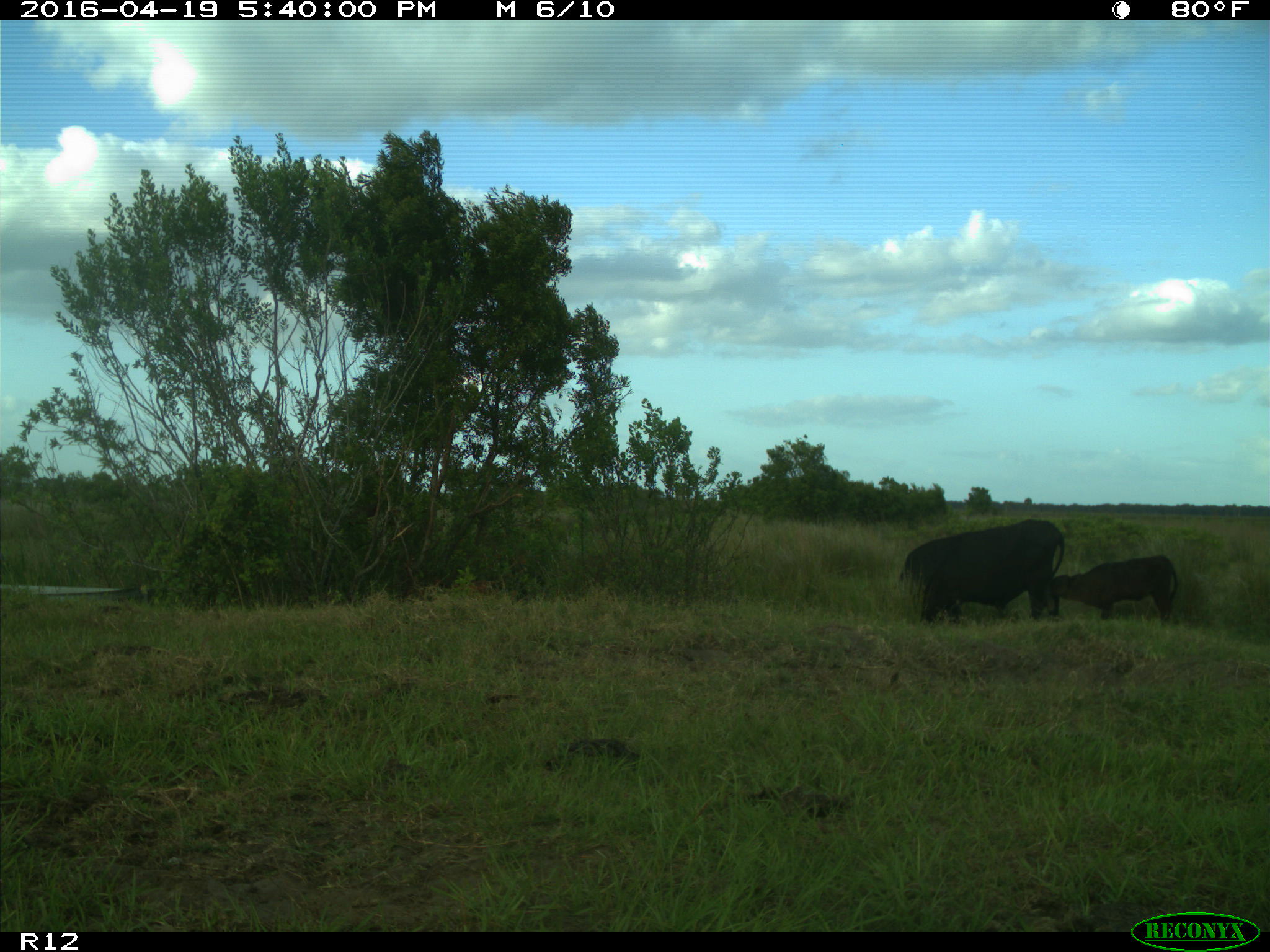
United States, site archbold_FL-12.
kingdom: Animalia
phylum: Chordata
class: Mammalia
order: Artiodactyla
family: Bovidae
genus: Bos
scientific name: Bos taurus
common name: domestic cow